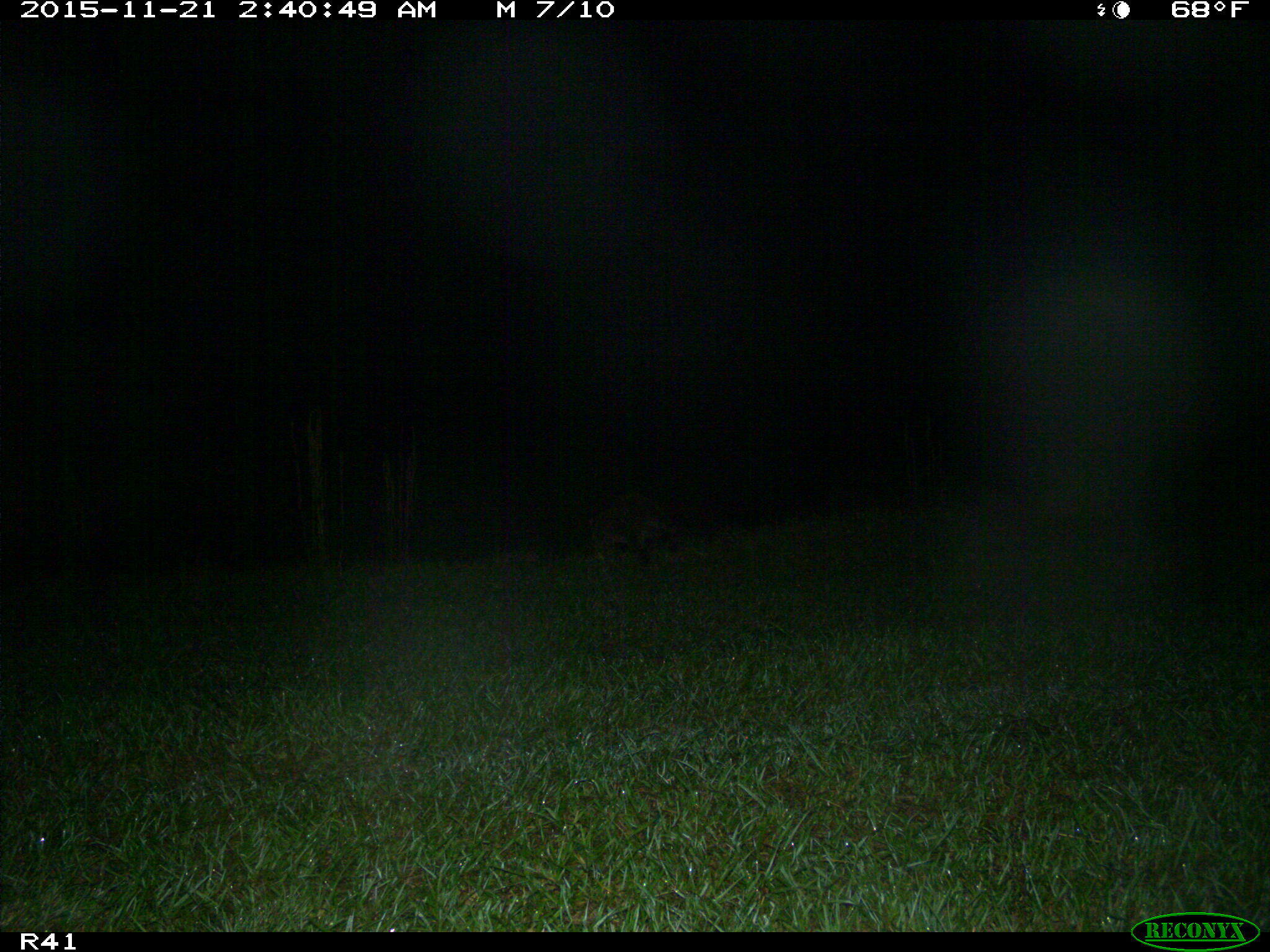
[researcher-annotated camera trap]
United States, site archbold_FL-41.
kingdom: Animalia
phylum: Chordata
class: Mammalia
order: Carnivora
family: Procyonidae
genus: Procyon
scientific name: Procyon lotor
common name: common raccoon